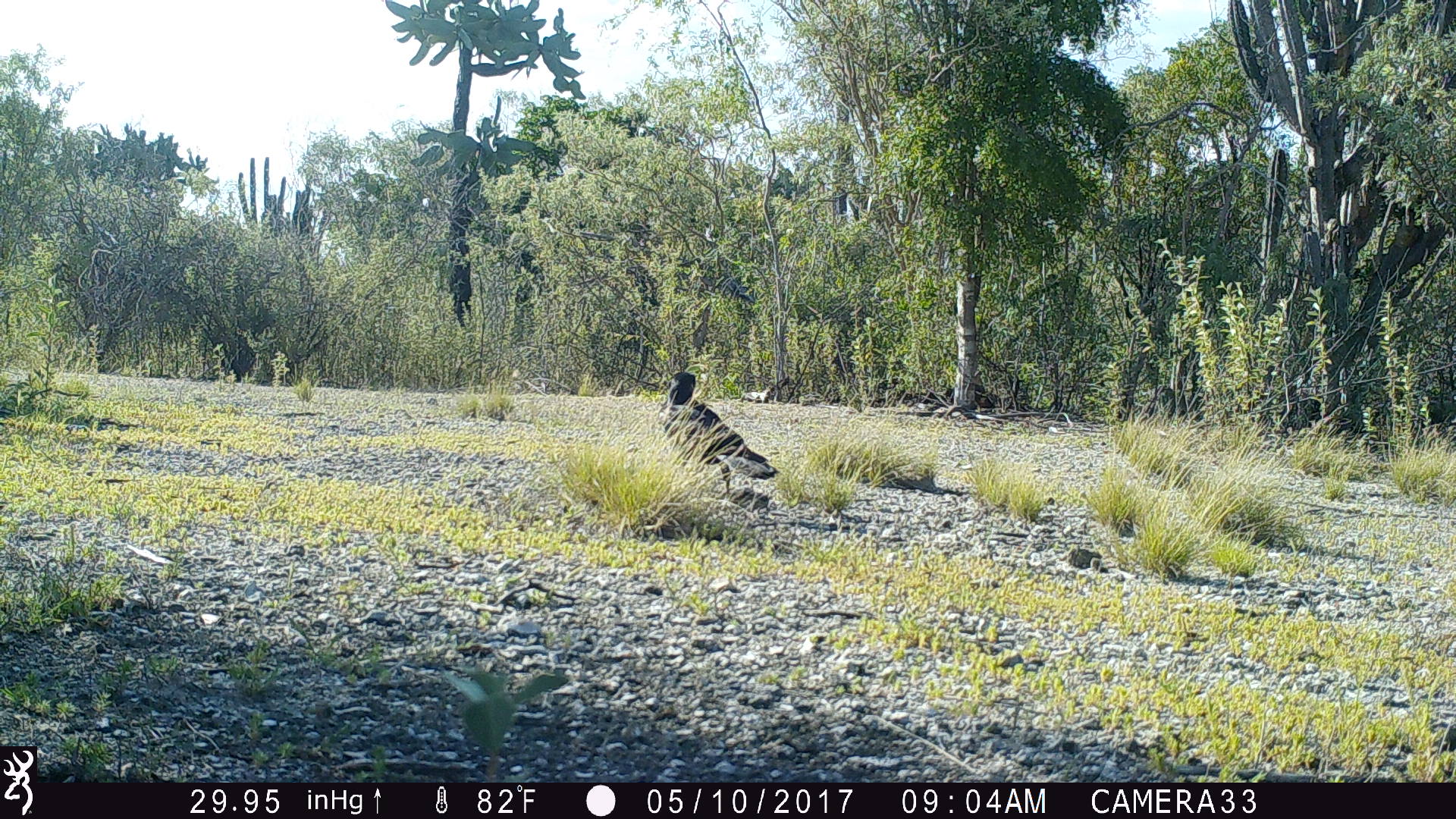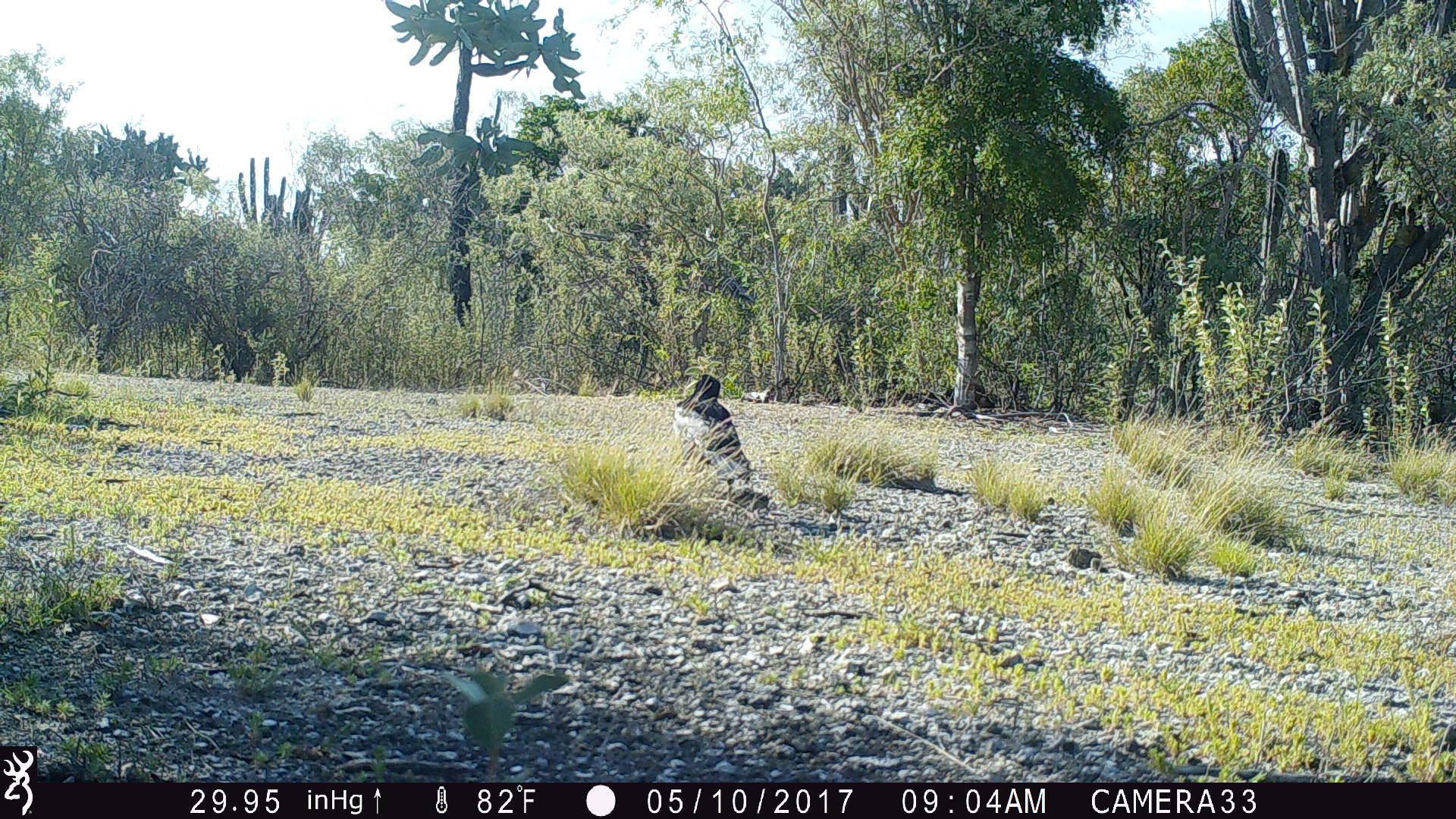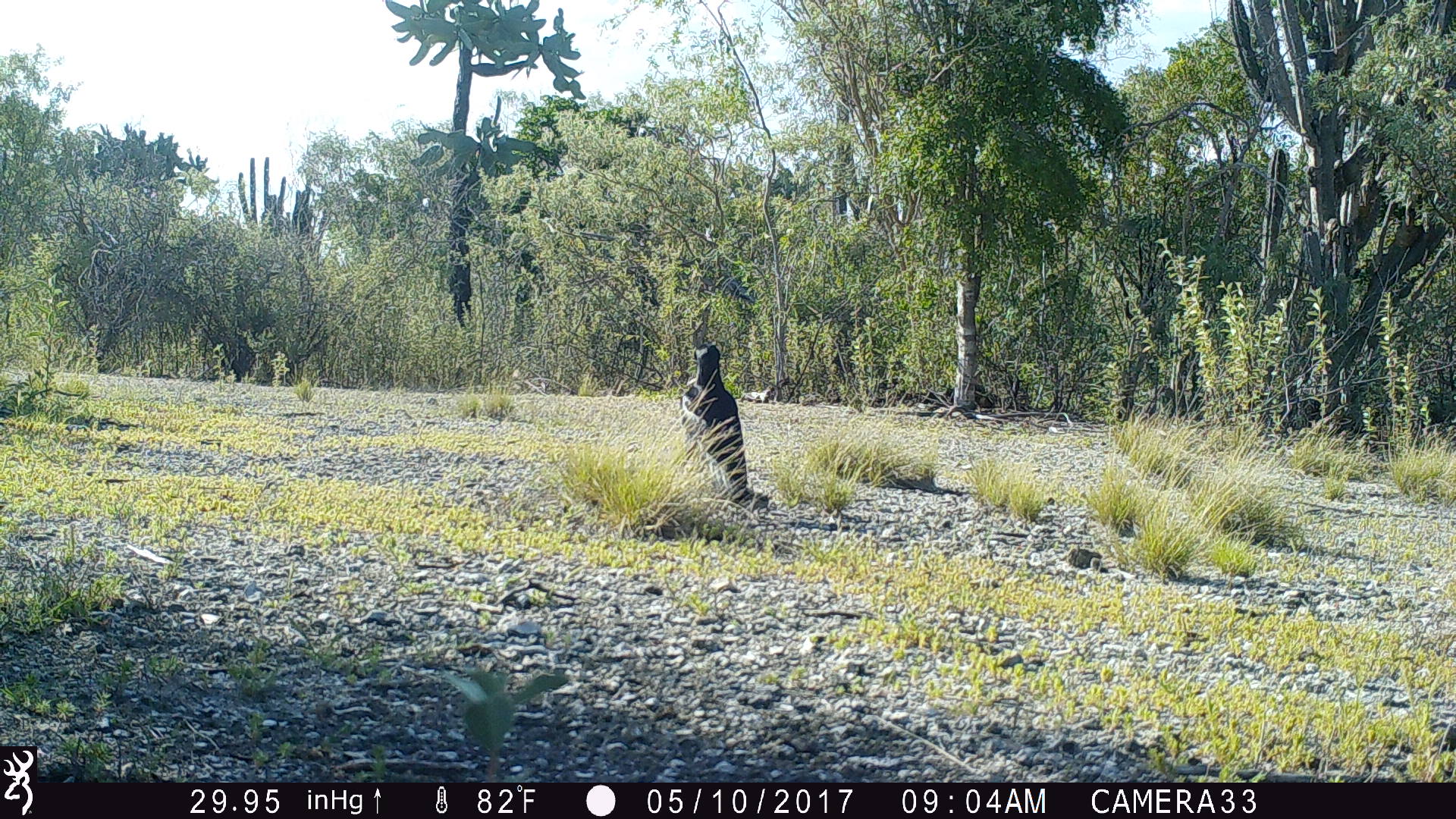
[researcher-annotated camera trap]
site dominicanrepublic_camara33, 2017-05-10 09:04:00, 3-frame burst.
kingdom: Animalia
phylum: Chordata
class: Aves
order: Passeriformes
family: Corvidae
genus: Corvus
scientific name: Corvus corax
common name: raven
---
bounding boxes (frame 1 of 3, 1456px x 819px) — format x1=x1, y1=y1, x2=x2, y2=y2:
raven: x1=651, y1=372, x2=777, y2=504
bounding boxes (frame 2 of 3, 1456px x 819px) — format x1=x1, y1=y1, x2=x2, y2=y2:
raven: x1=666, y1=360, x2=761, y2=505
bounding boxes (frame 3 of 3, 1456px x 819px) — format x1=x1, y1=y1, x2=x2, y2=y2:
raven: x1=676, y1=347, x2=753, y2=510